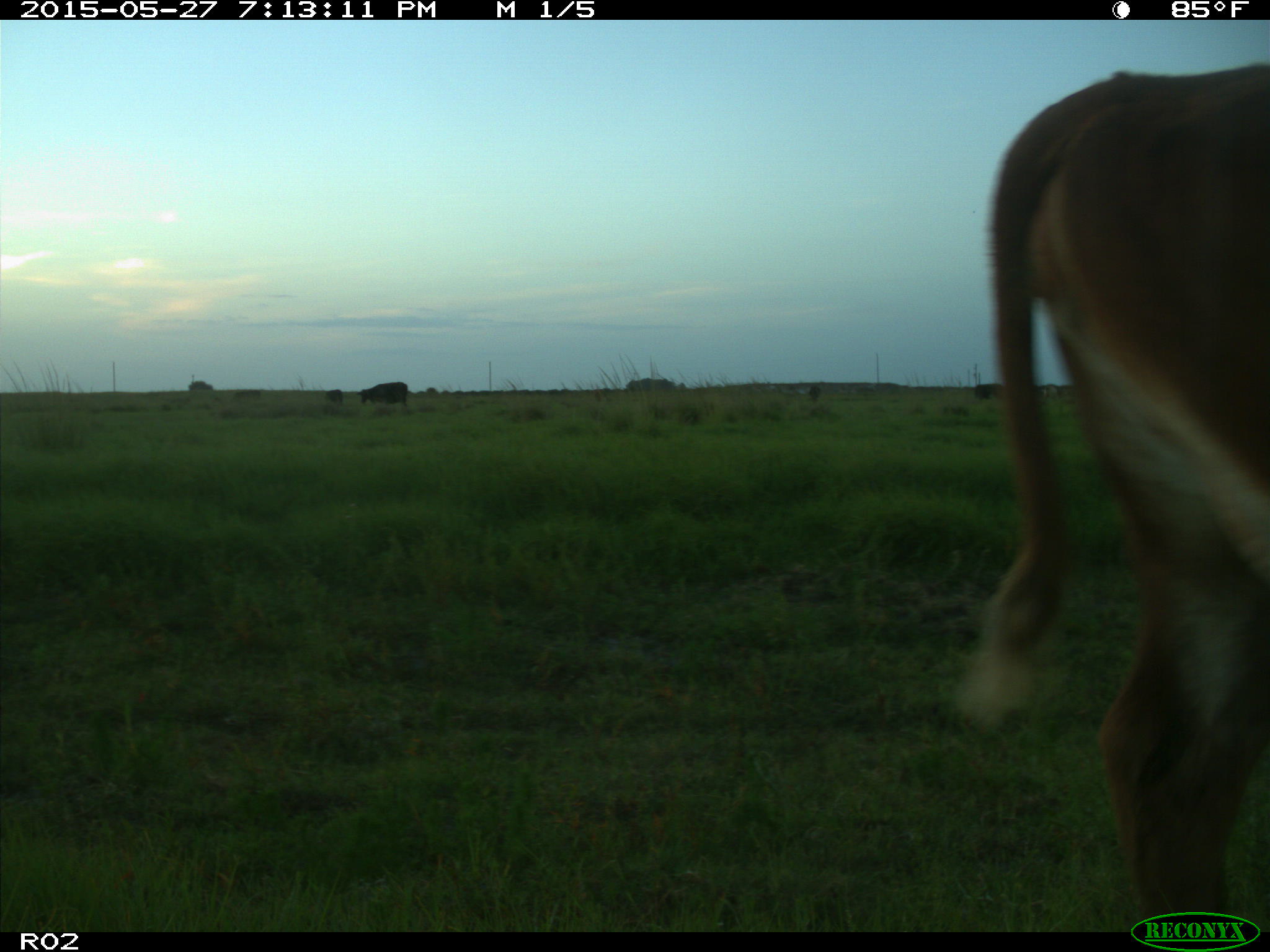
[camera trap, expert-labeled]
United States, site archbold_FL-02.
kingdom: Animalia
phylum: Chordata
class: Mammalia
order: Artiodactyla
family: Bovidae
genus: Bos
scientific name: Bos taurus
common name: domestic cow